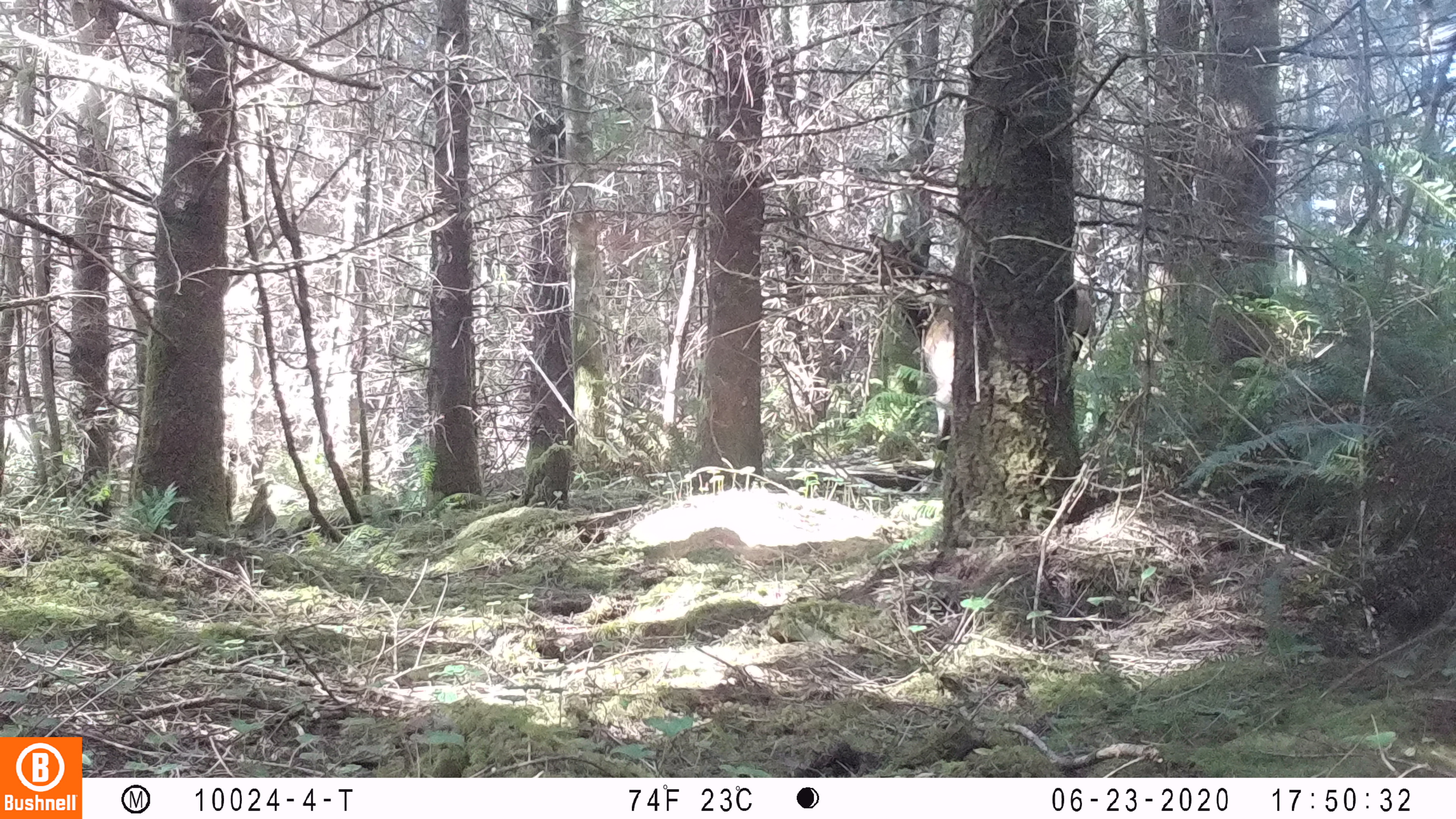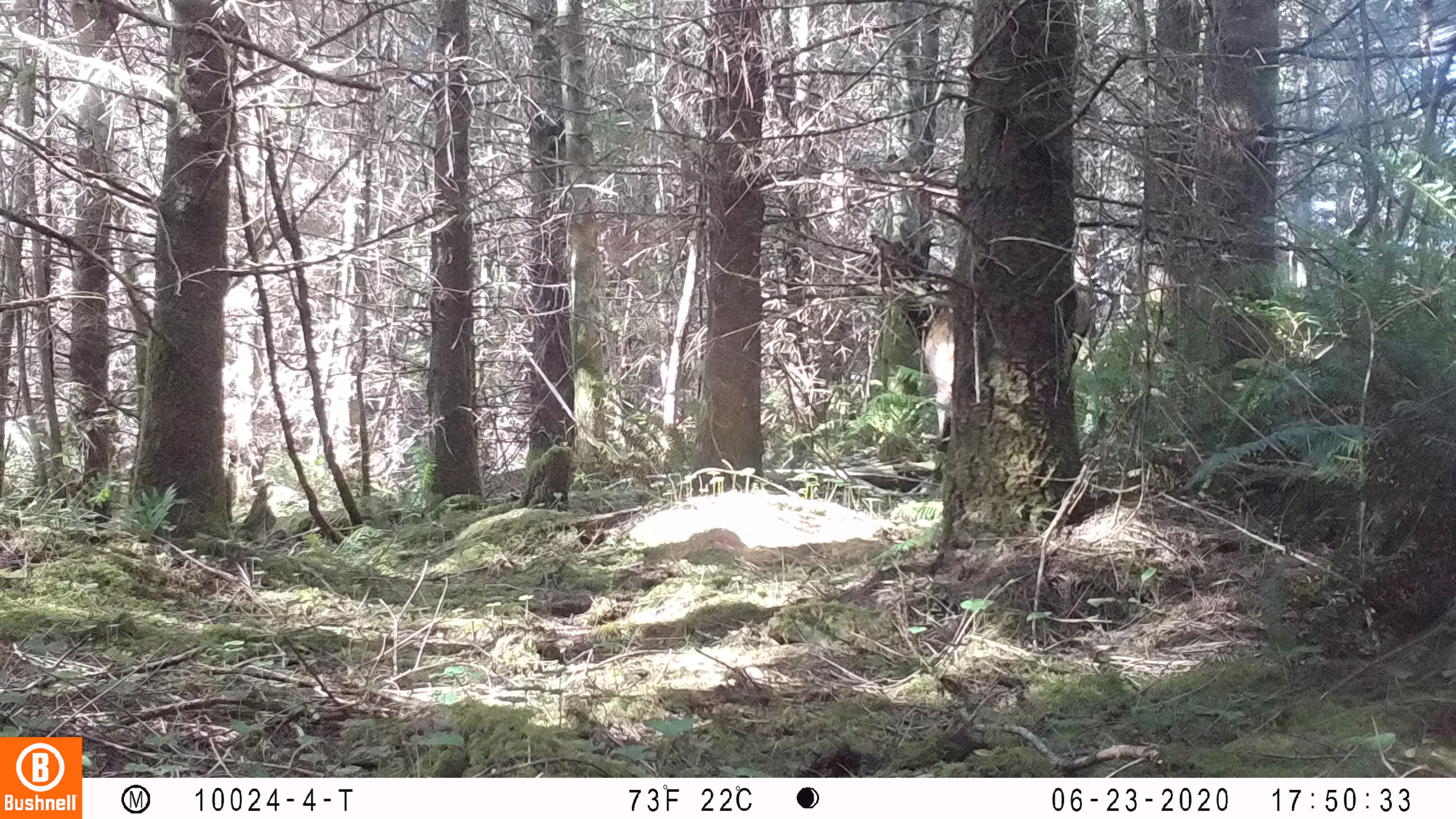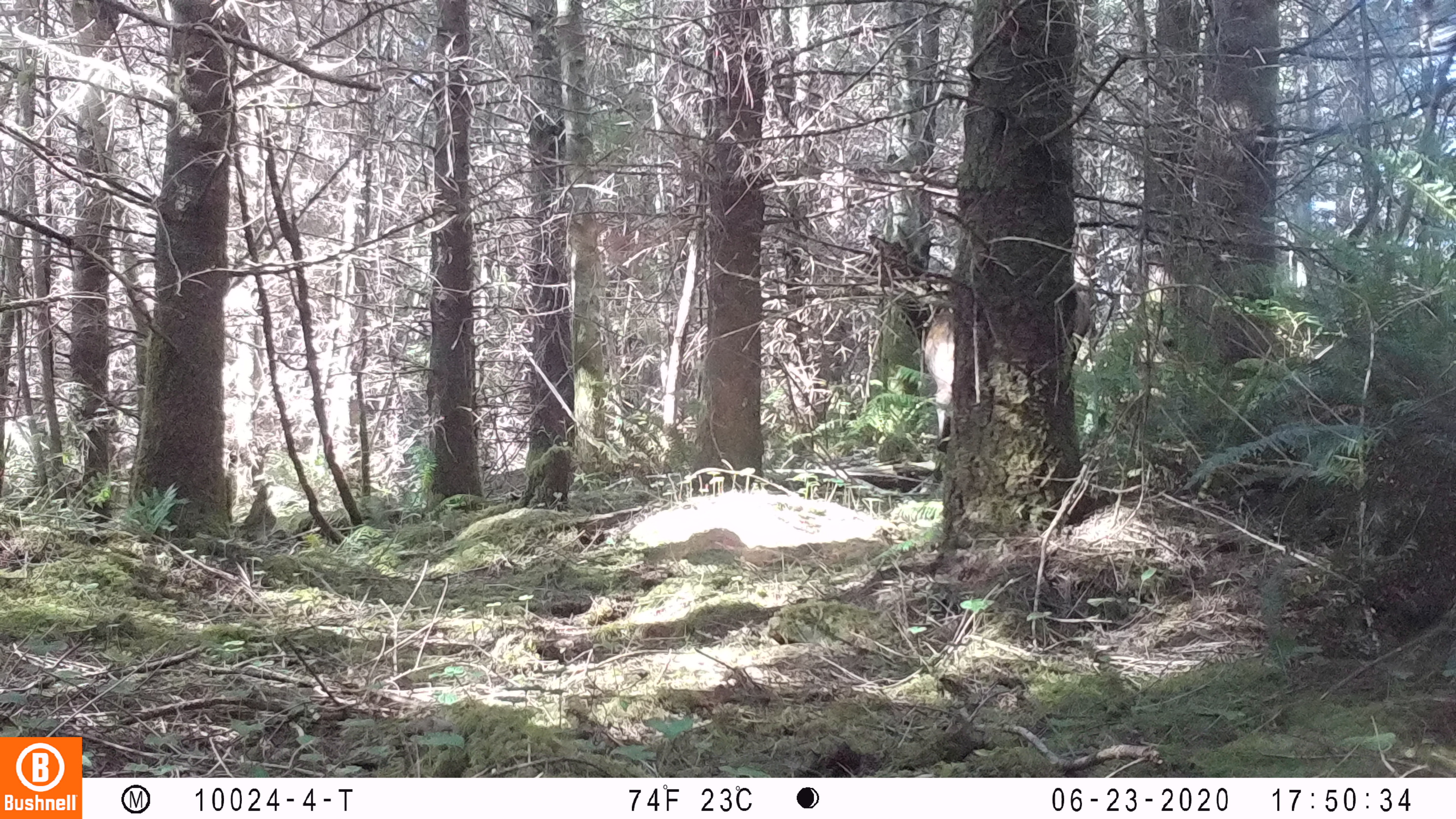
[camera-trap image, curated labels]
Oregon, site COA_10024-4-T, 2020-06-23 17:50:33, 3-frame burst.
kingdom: Animalia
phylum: Chordata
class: Mammalia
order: Artiodactyla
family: Cervidae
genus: Cervus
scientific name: Cervus canadensis roosevelti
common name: roosevelt elk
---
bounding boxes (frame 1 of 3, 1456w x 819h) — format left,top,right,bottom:
roosevelt elk: 866,231,1096,486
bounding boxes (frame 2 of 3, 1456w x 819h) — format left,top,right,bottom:
roosevelt elk: 866,226,1099,491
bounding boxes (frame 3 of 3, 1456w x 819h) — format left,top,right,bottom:
roosevelt elk: 863,228,1100,494